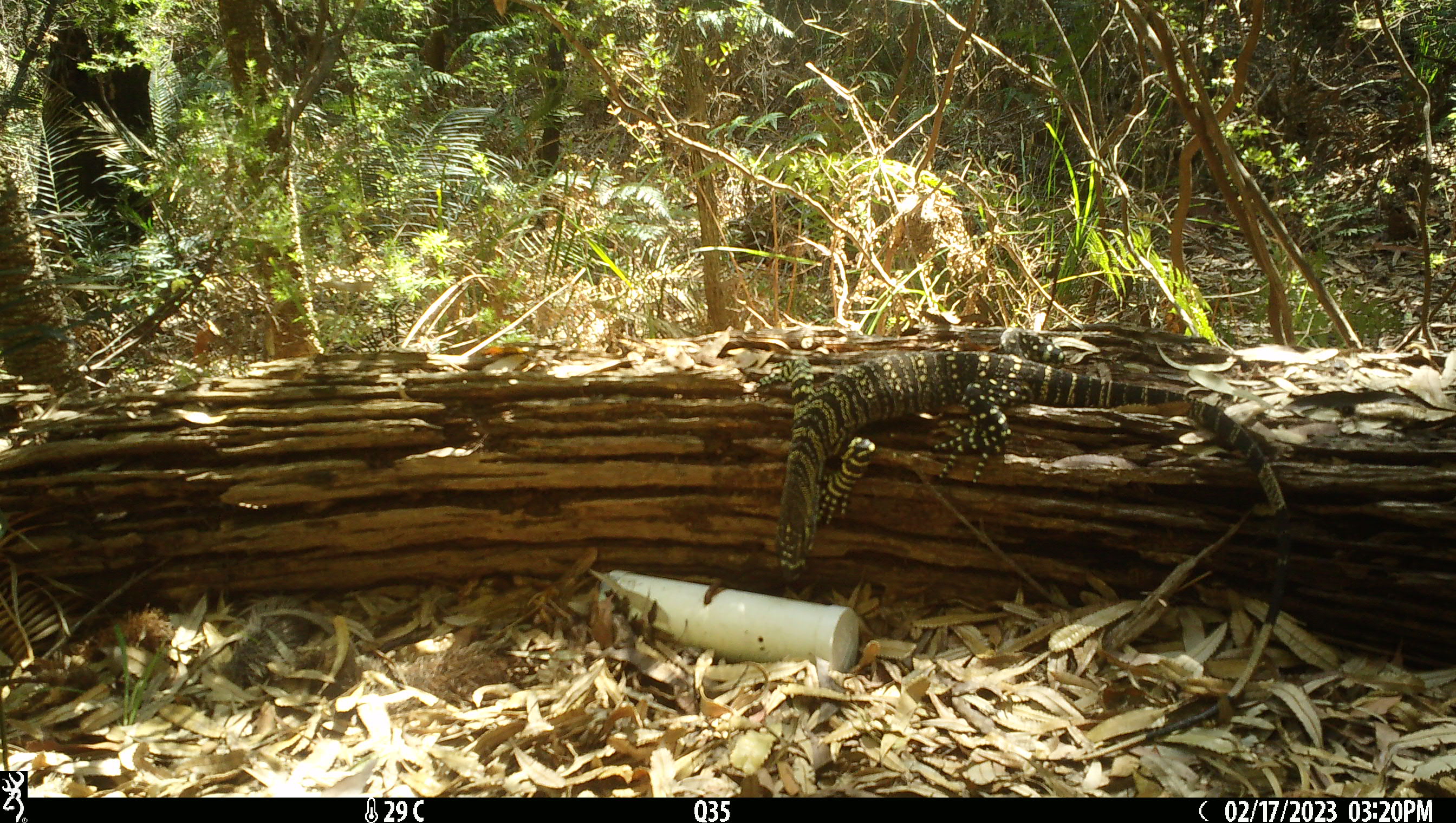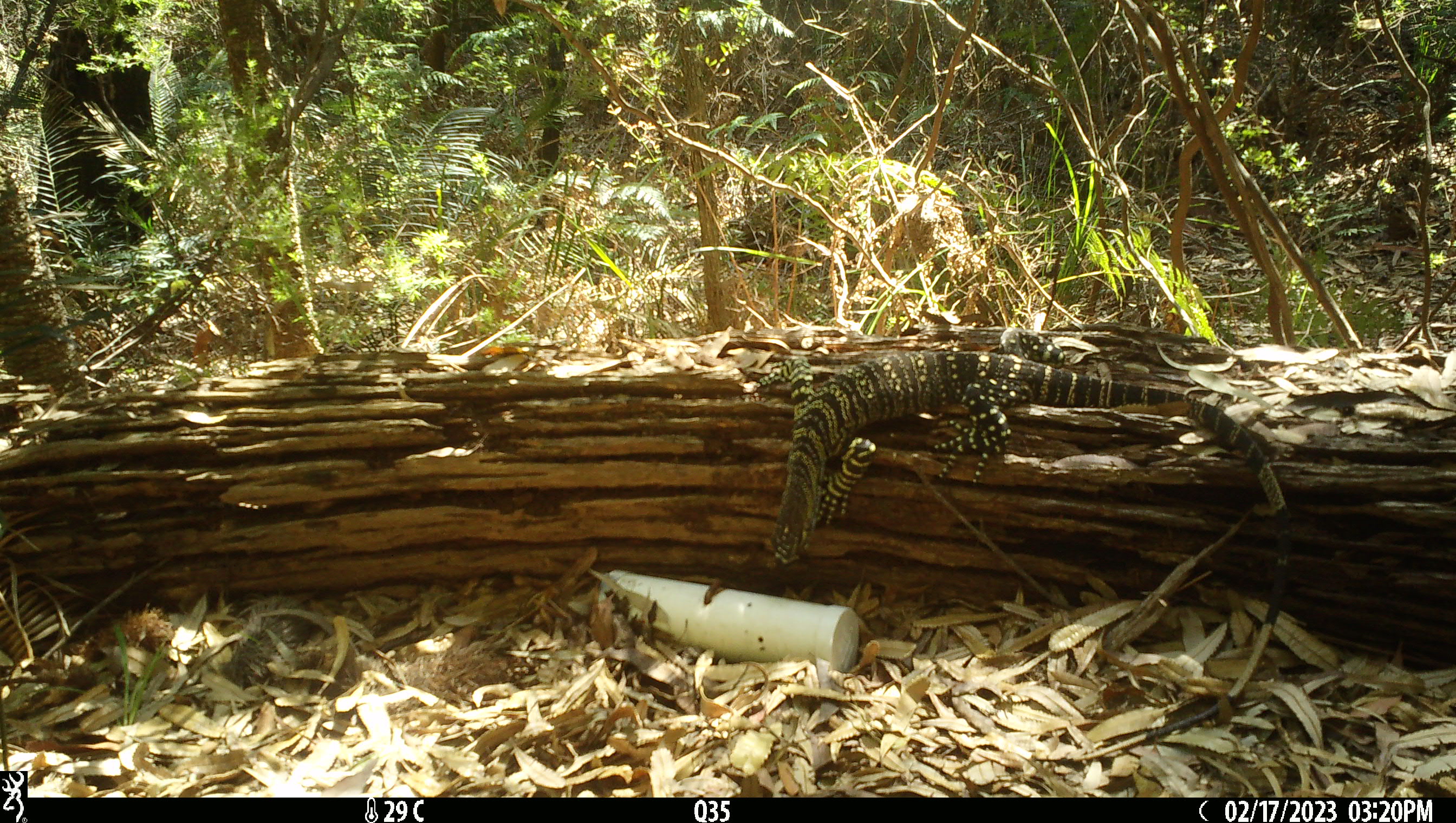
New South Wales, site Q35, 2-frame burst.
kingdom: Animalia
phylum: Chordata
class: Reptilia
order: Squamata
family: Varanidae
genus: Varanus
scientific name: Varanus varius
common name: lace monitor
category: goanna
Goanna (lace monitor) (Varanus varius).